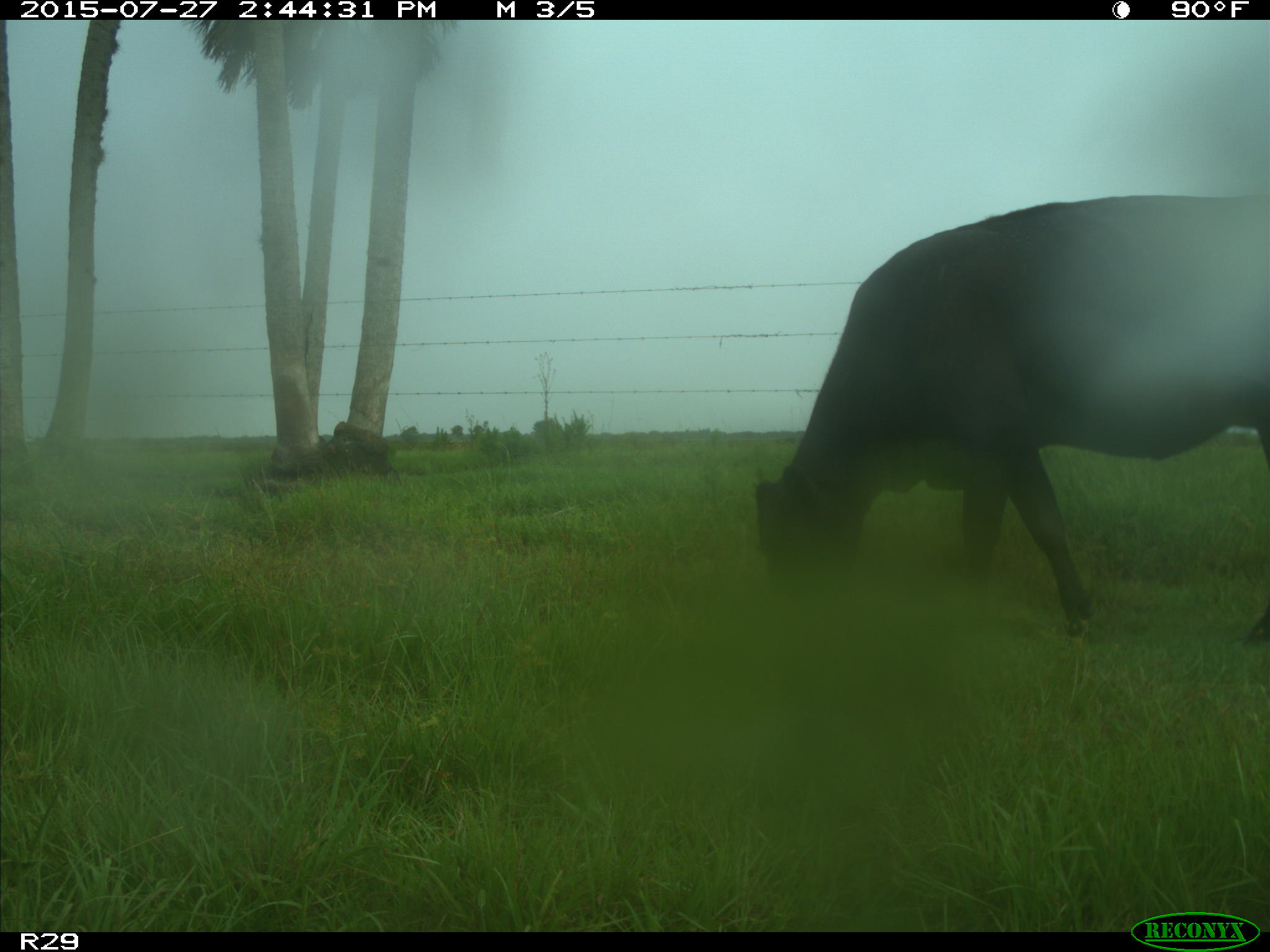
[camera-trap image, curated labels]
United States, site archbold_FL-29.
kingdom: Animalia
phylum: Chordata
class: Mammalia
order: Artiodactyla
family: Bovidae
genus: Bos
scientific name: Bos taurus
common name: domestic cow